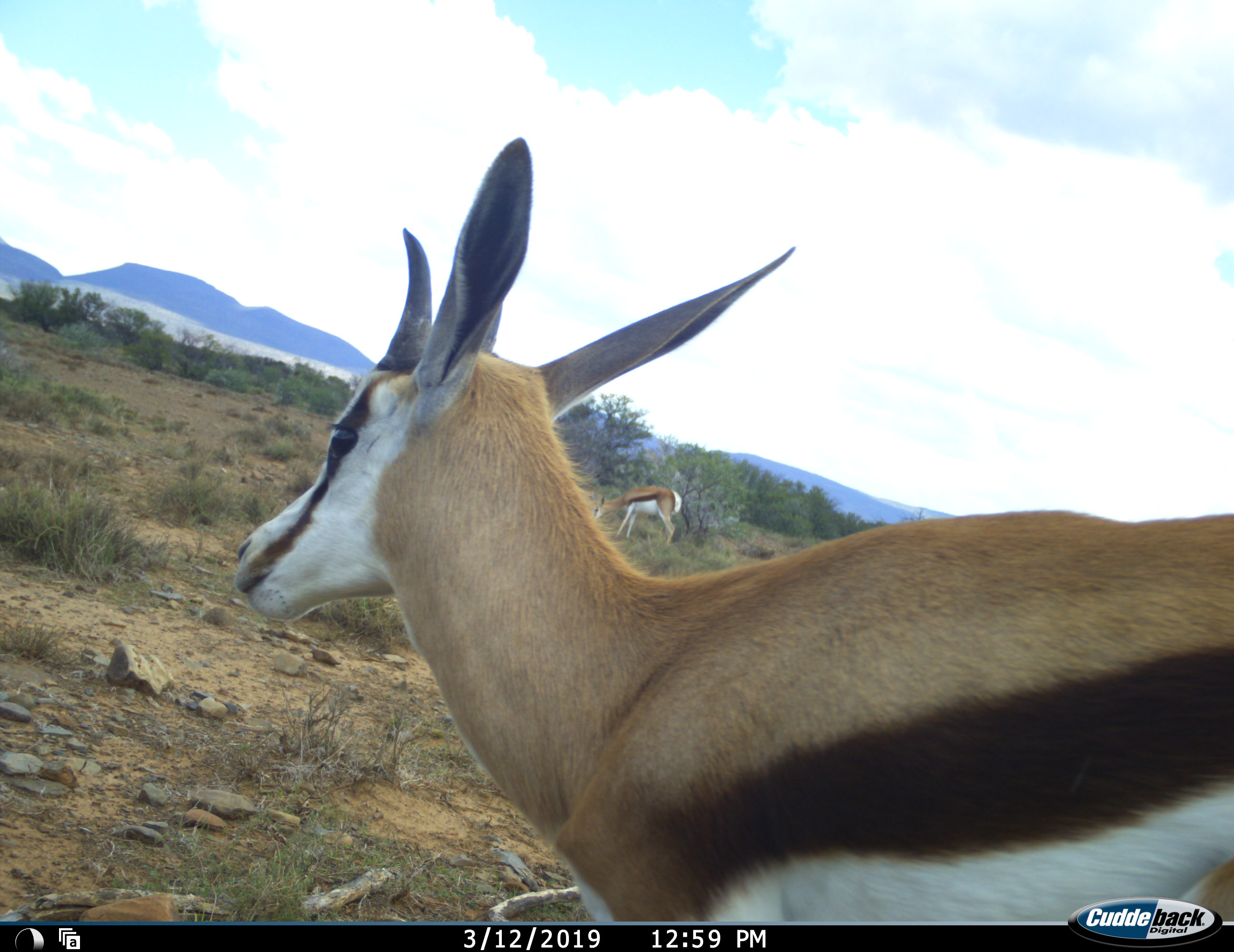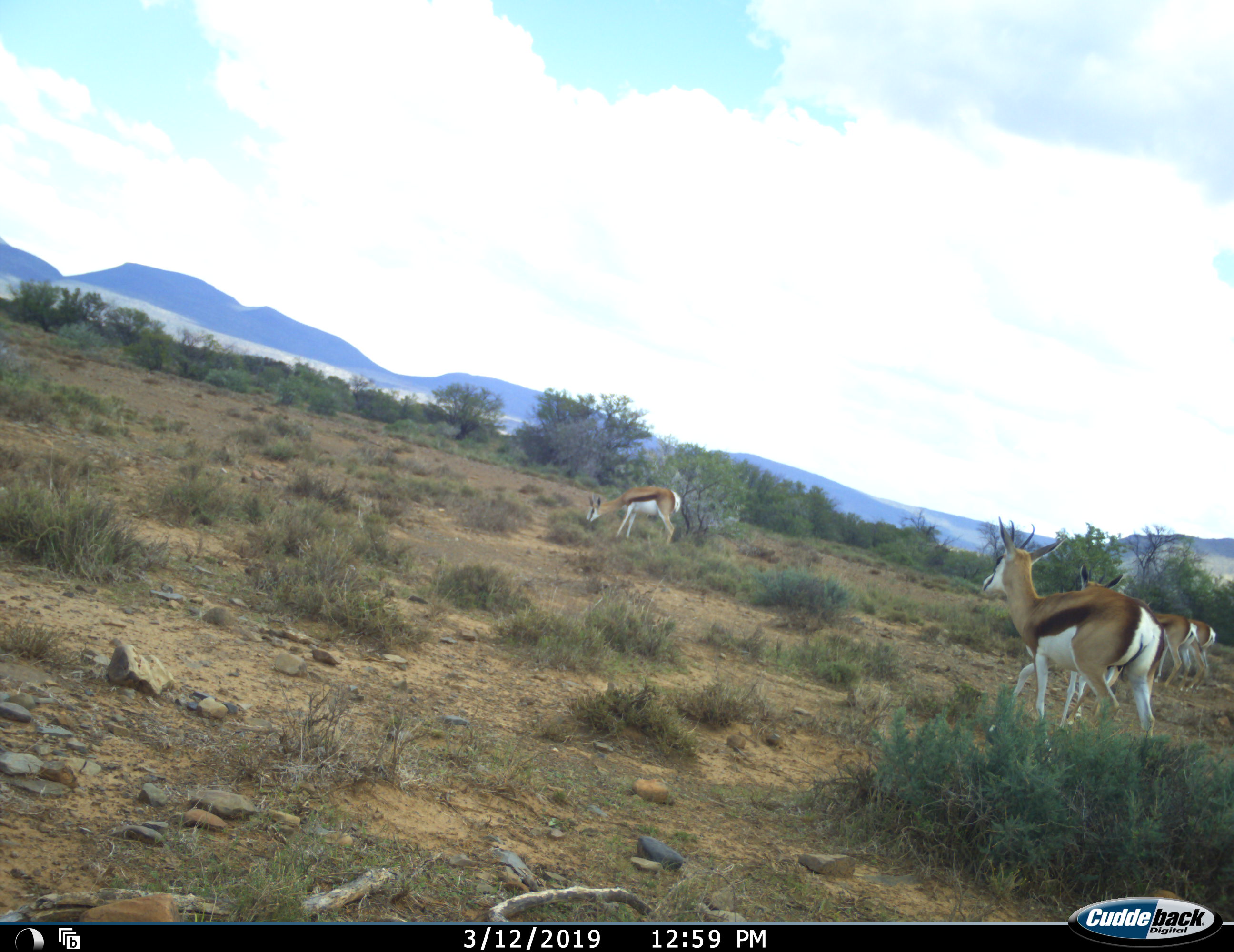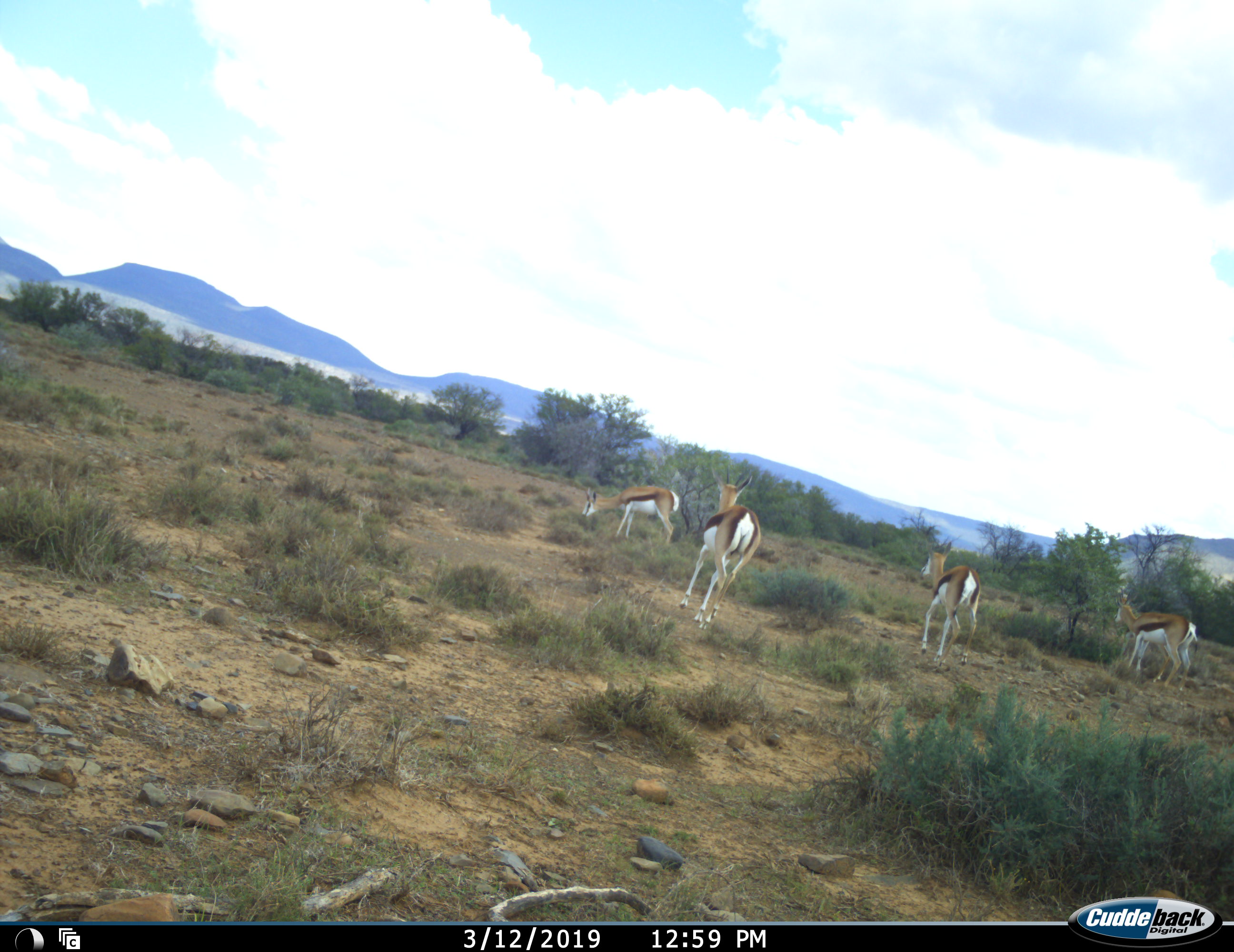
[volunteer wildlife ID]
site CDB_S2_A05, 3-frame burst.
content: unidentified animal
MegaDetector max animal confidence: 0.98